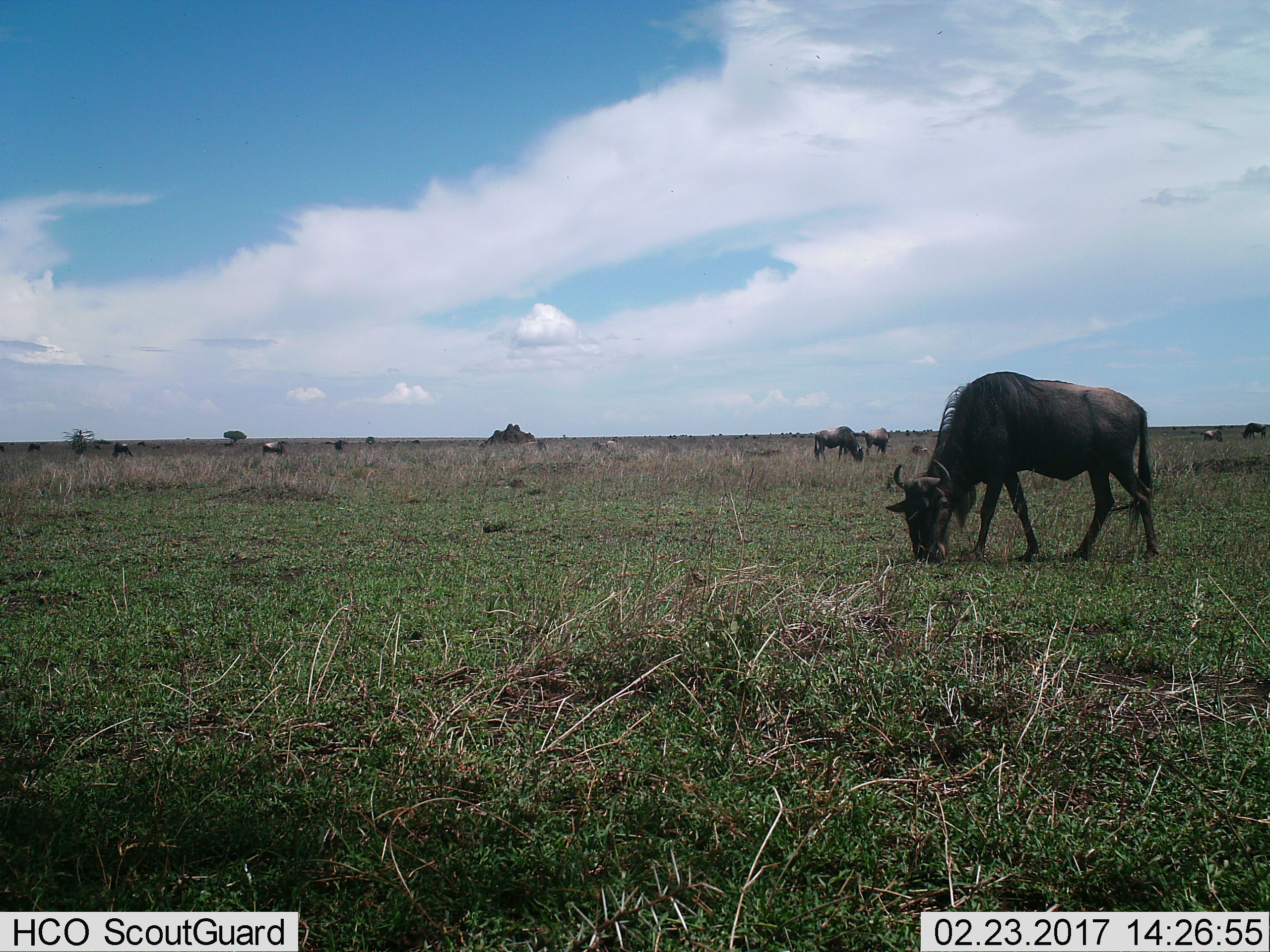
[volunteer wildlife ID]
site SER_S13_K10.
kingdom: Animalia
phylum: Chordata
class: Mammalia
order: Artiodactyla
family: Bovidae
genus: Connochaetes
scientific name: Connochaetes taurinus taurinus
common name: blue wildebeest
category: wildebeestblue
Wildebeestblue (blue wildebeest) (Connochaetes taurinus taurinus), count 7. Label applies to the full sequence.